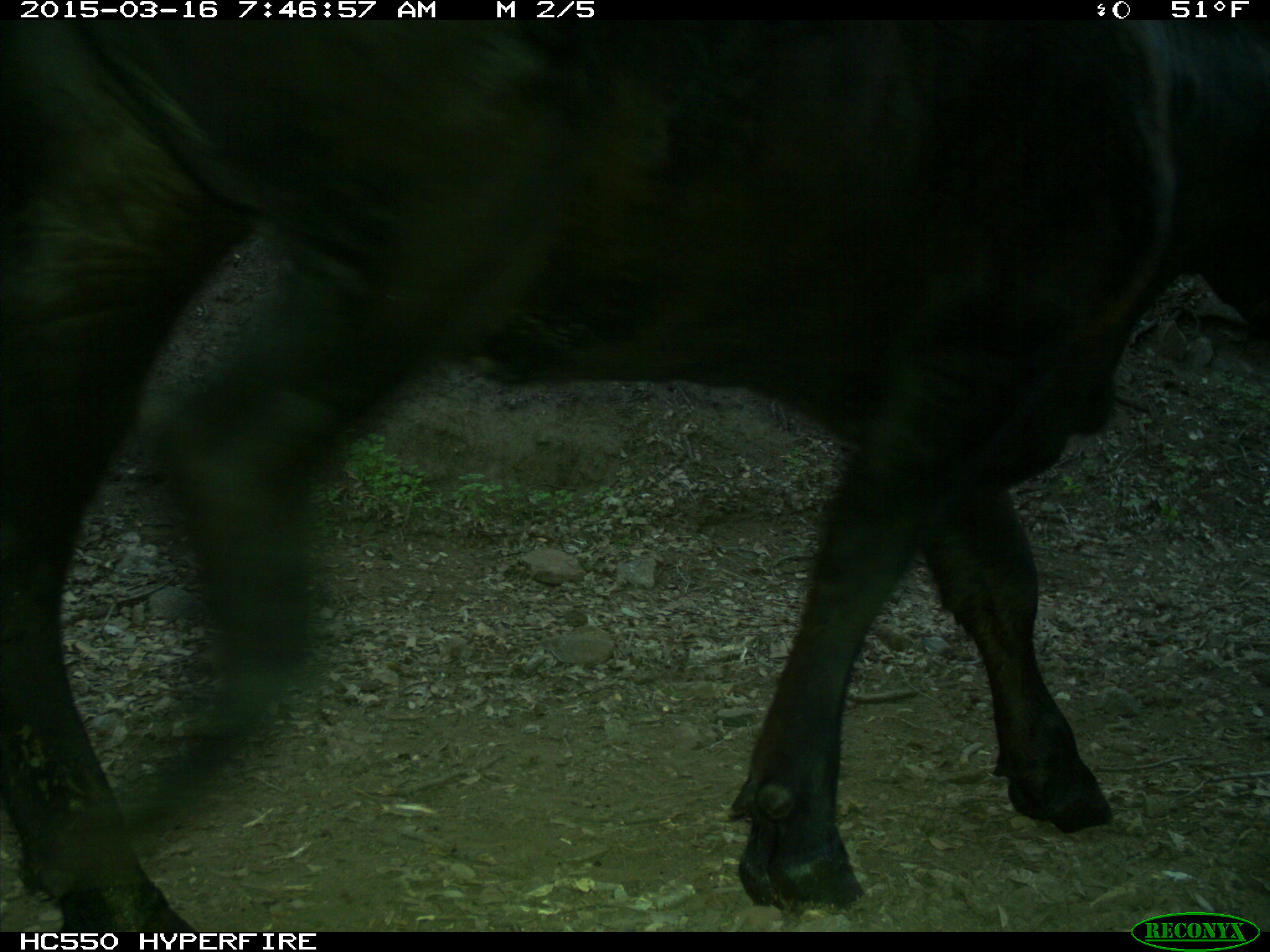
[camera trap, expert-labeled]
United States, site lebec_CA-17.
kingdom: Animalia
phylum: Chordata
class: Mammalia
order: Artiodactyla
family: Bovidae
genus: Bos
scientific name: Bos taurus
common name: domestic cow